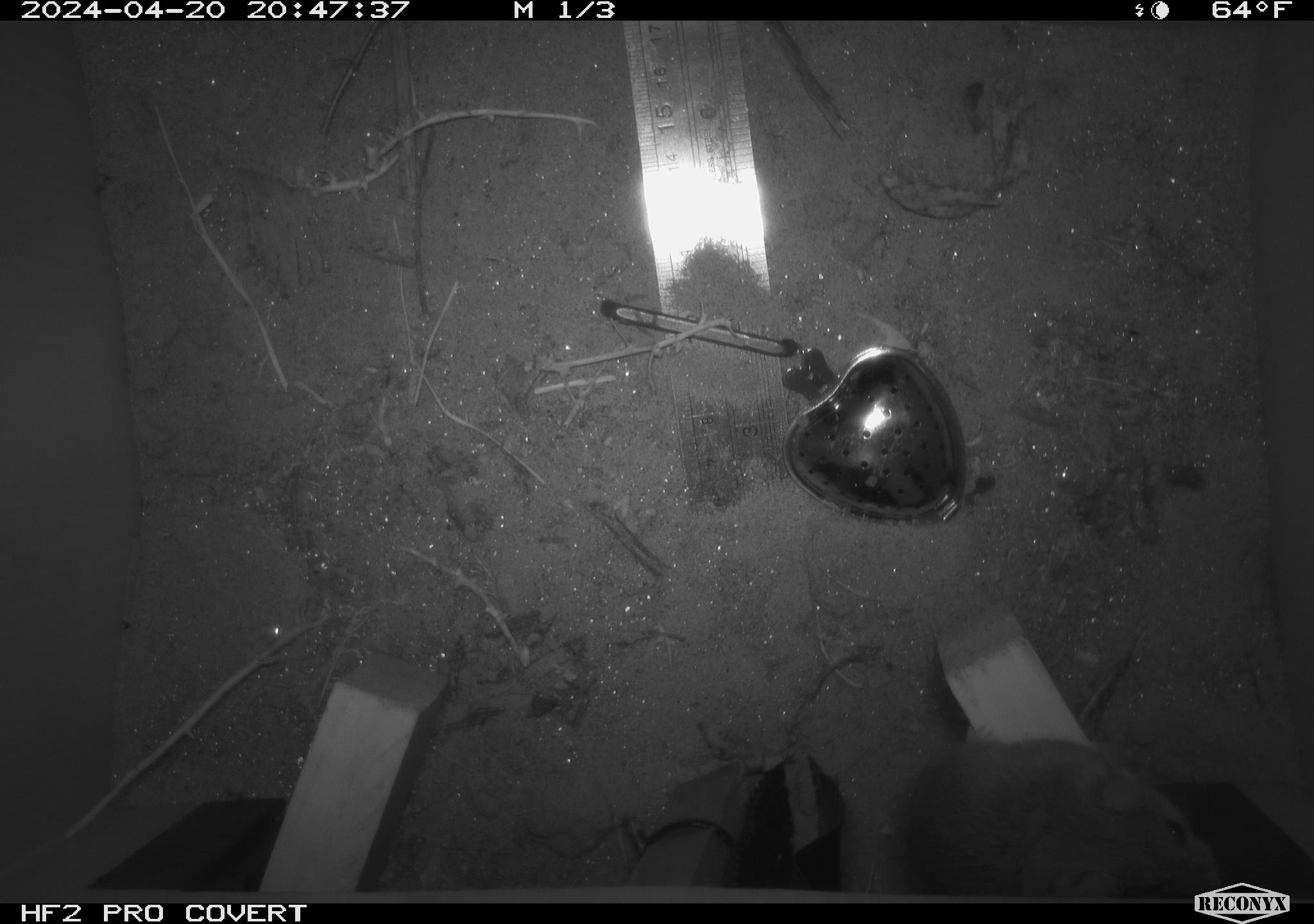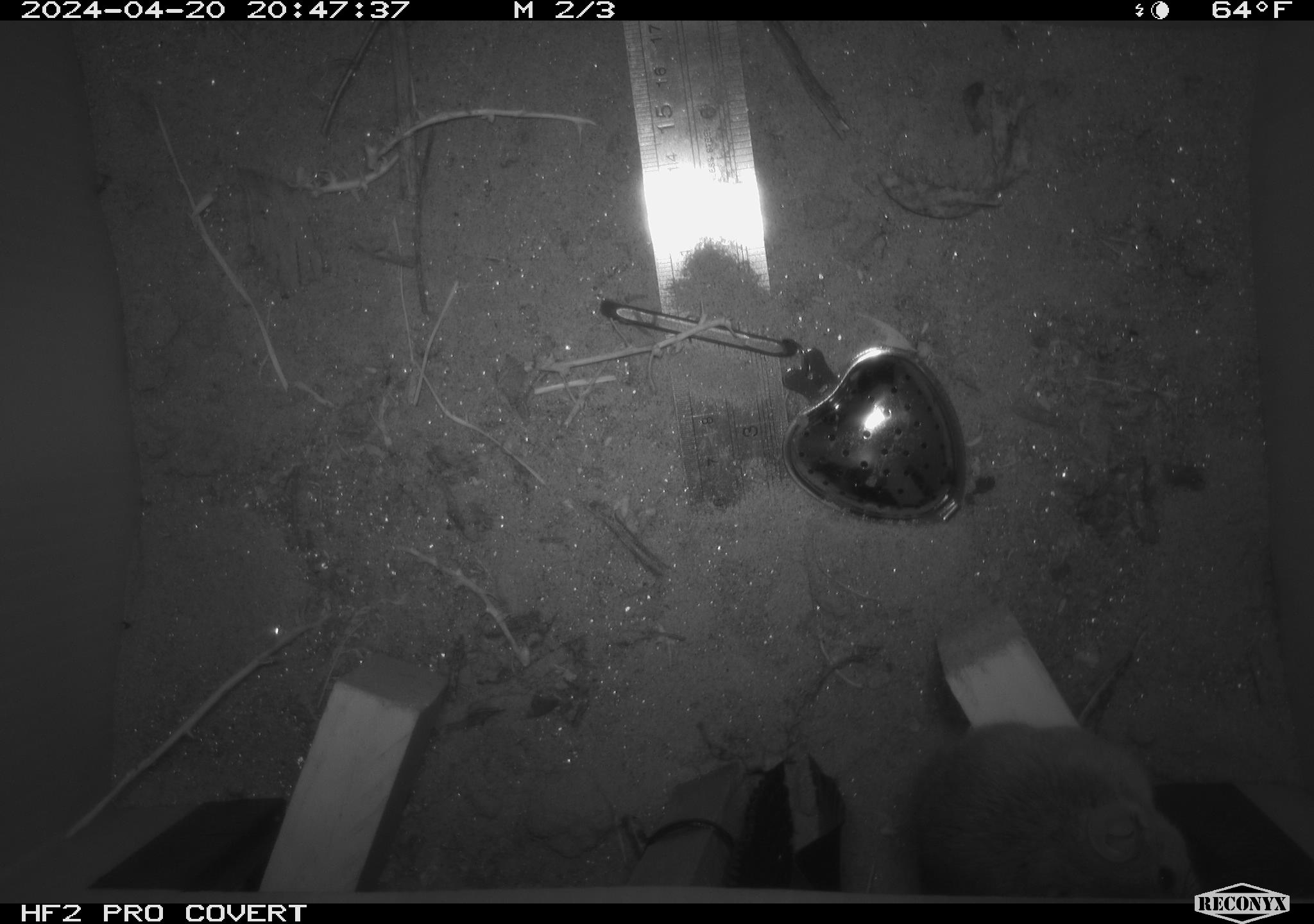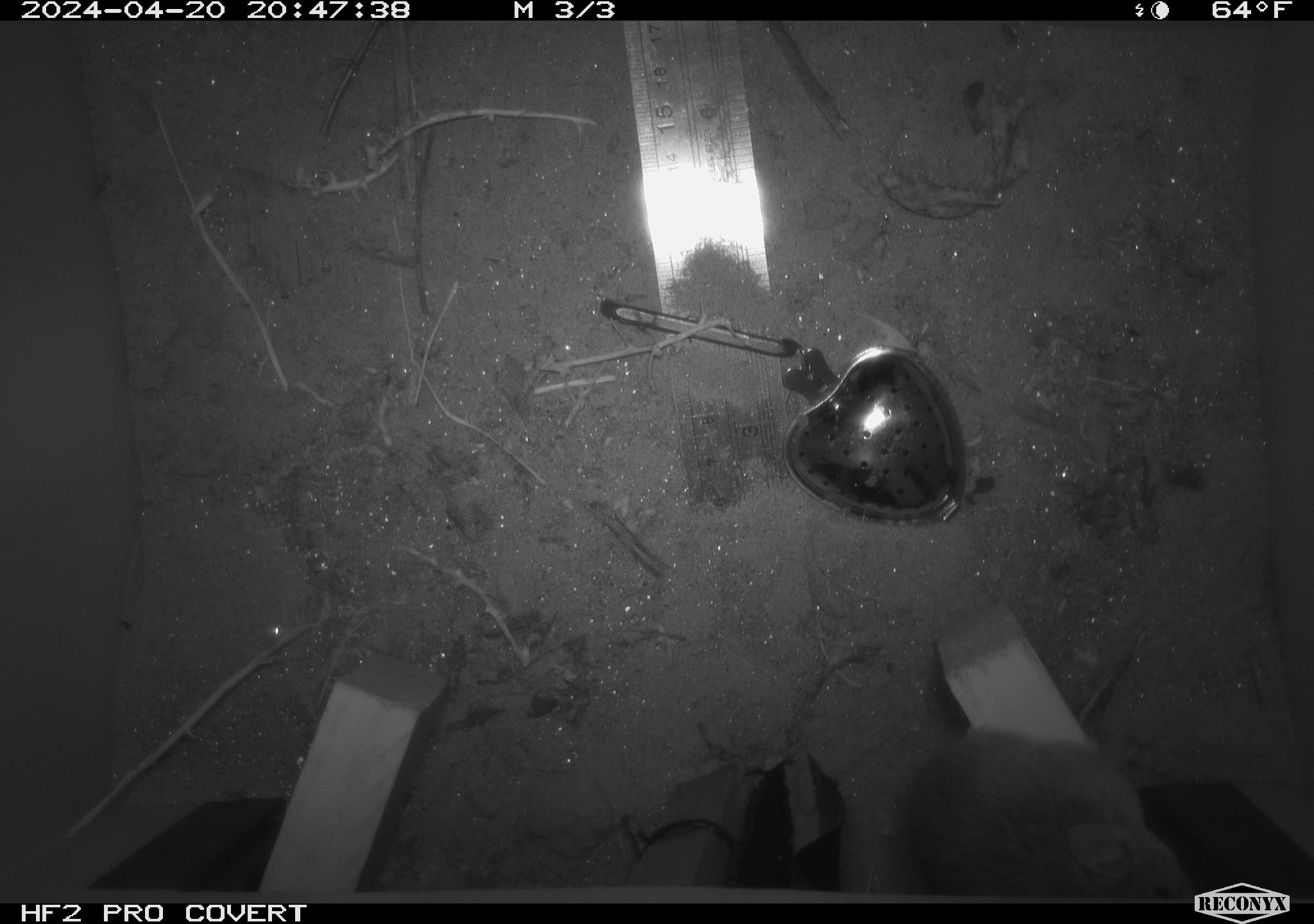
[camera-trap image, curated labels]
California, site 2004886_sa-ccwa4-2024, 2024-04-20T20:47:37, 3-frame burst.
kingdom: Animalia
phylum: Chordata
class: Mammalia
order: Rodentia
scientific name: Rodentia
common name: woodrat or rat or mouse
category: woodrat or rat or mouse species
Woodrat or rat or mouse species (woodrat or rat or mouse) (Rodentia).